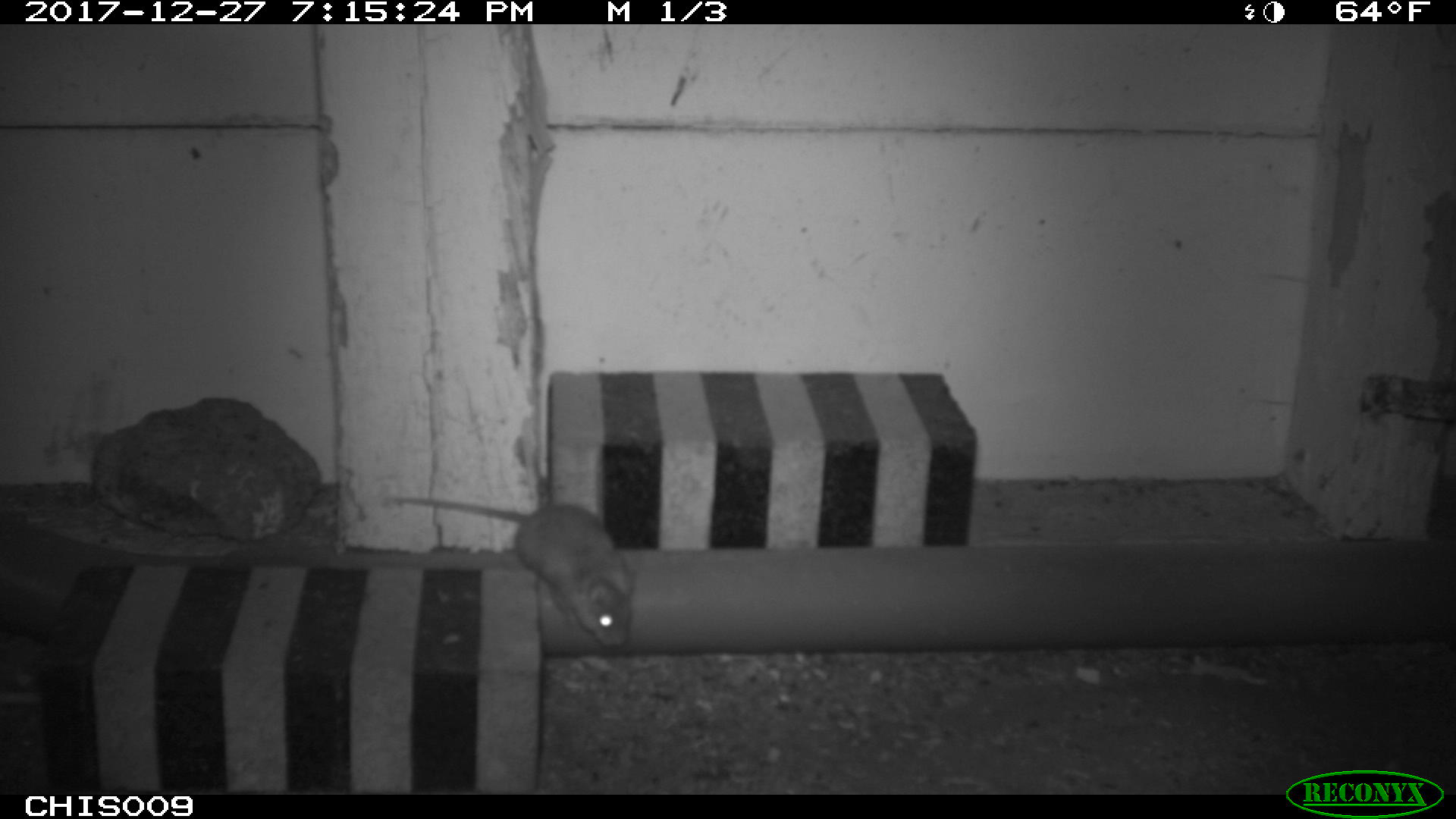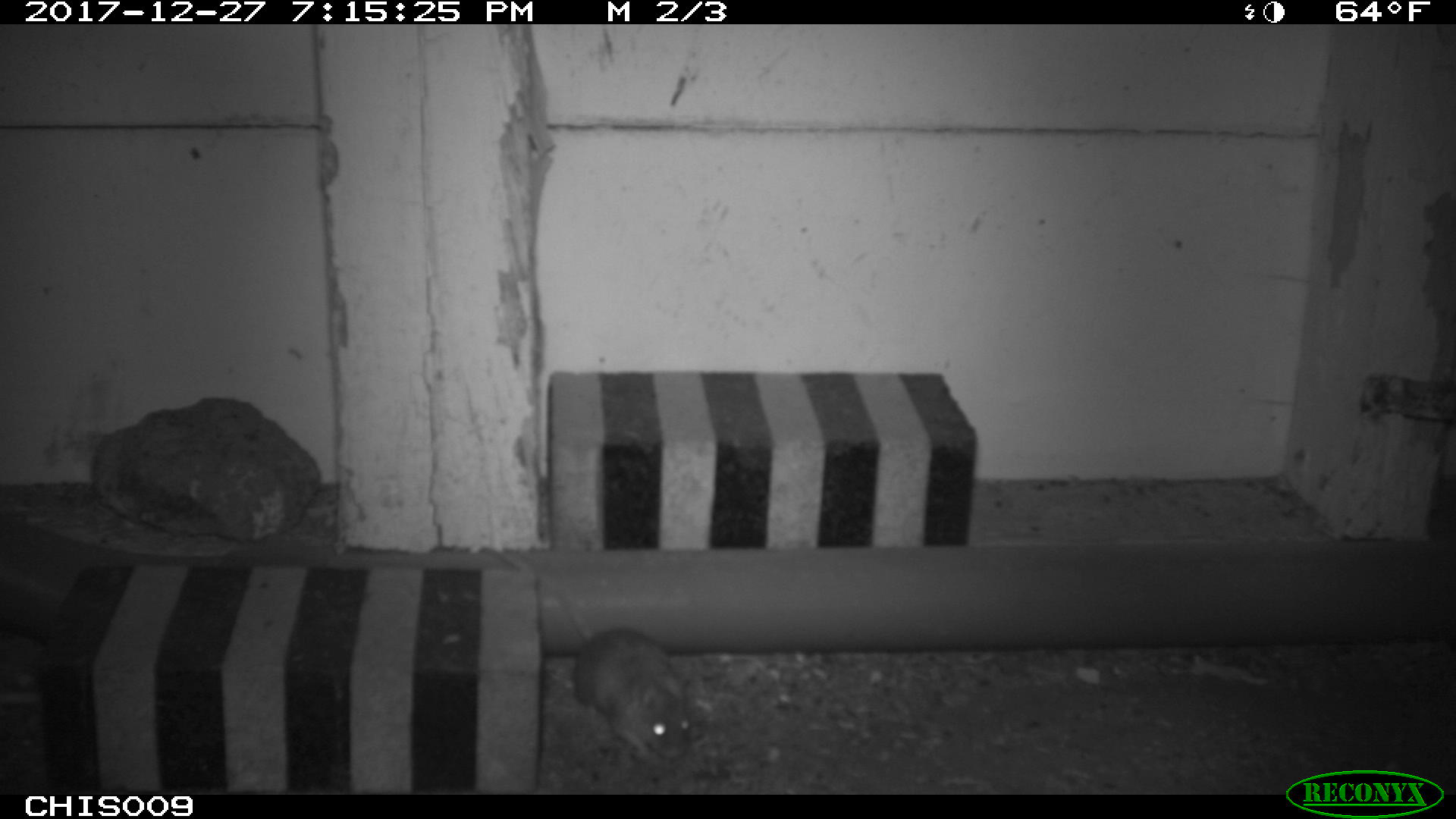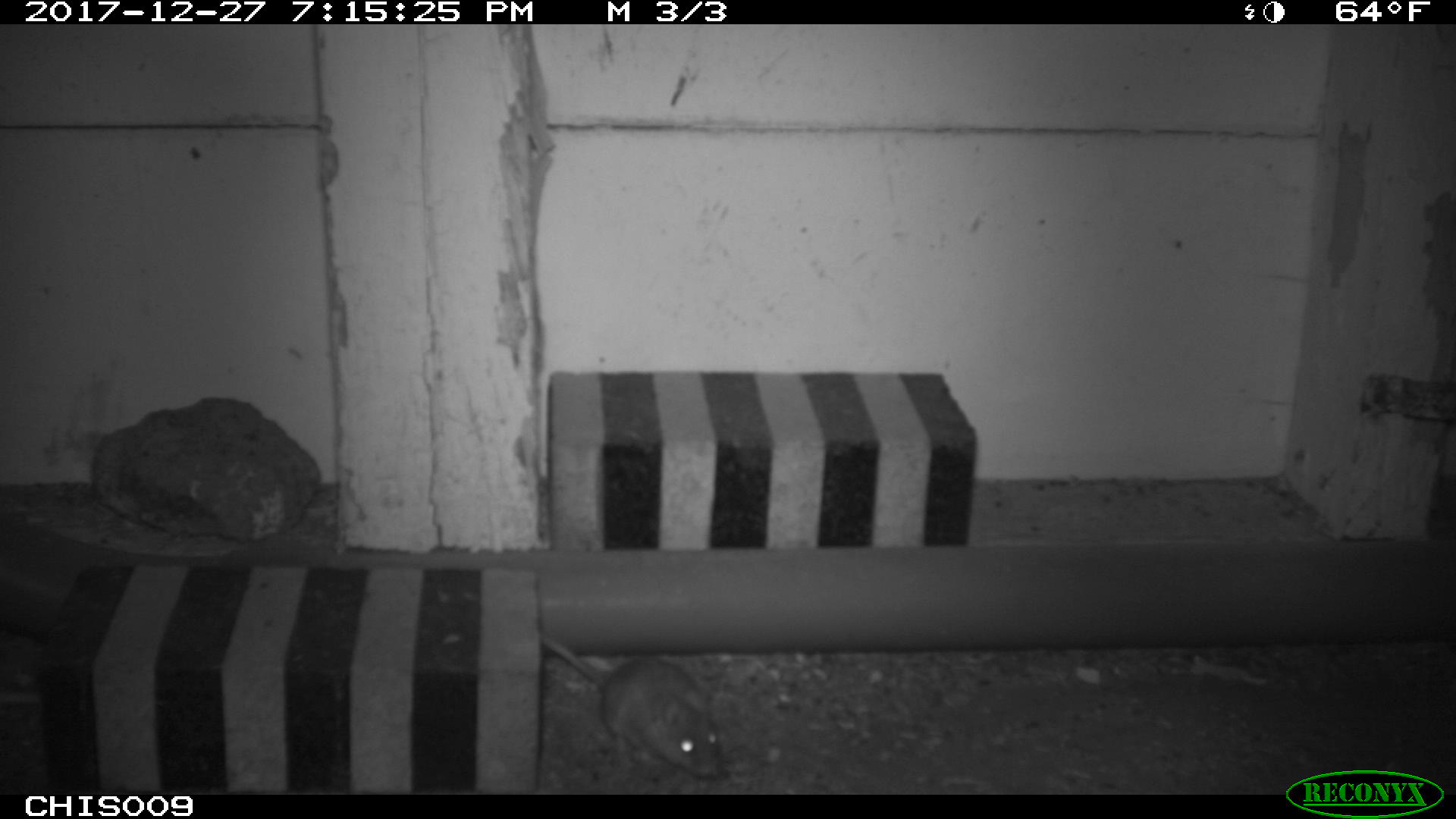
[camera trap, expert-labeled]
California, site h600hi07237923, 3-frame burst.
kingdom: Animalia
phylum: Chordata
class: Mammalia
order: Rodentia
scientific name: Rodentia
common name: rodent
Rodent (Rodentia).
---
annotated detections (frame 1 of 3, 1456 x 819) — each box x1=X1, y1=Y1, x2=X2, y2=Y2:
rodent: x1=396, y1=497, x2=633, y2=645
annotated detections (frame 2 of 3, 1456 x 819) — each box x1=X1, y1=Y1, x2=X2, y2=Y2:
rodent: x1=500, y1=551, x2=689, y2=758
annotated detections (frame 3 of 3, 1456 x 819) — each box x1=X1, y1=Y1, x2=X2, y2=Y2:
rodent: x1=538, y1=632, x2=722, y2=779